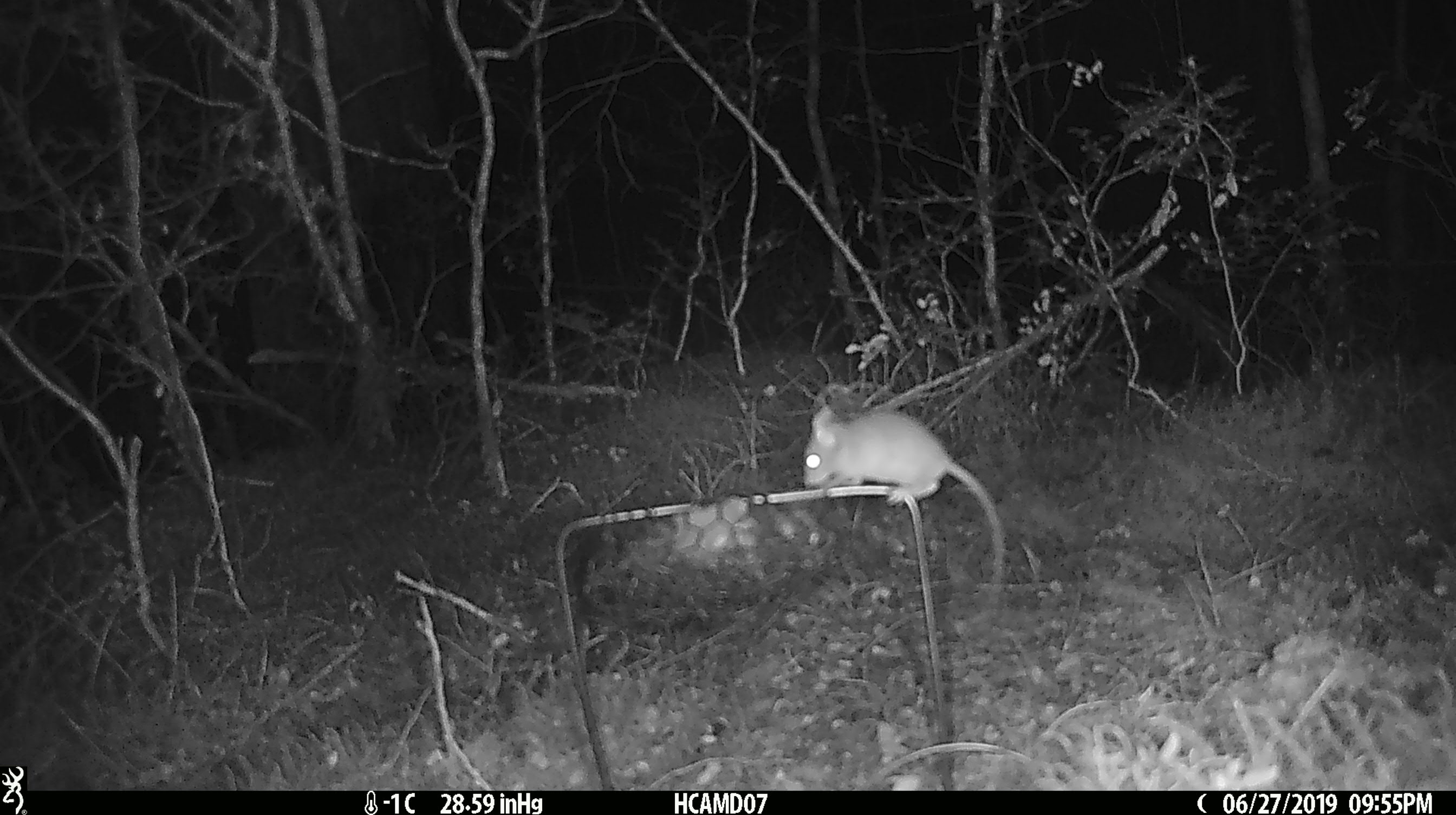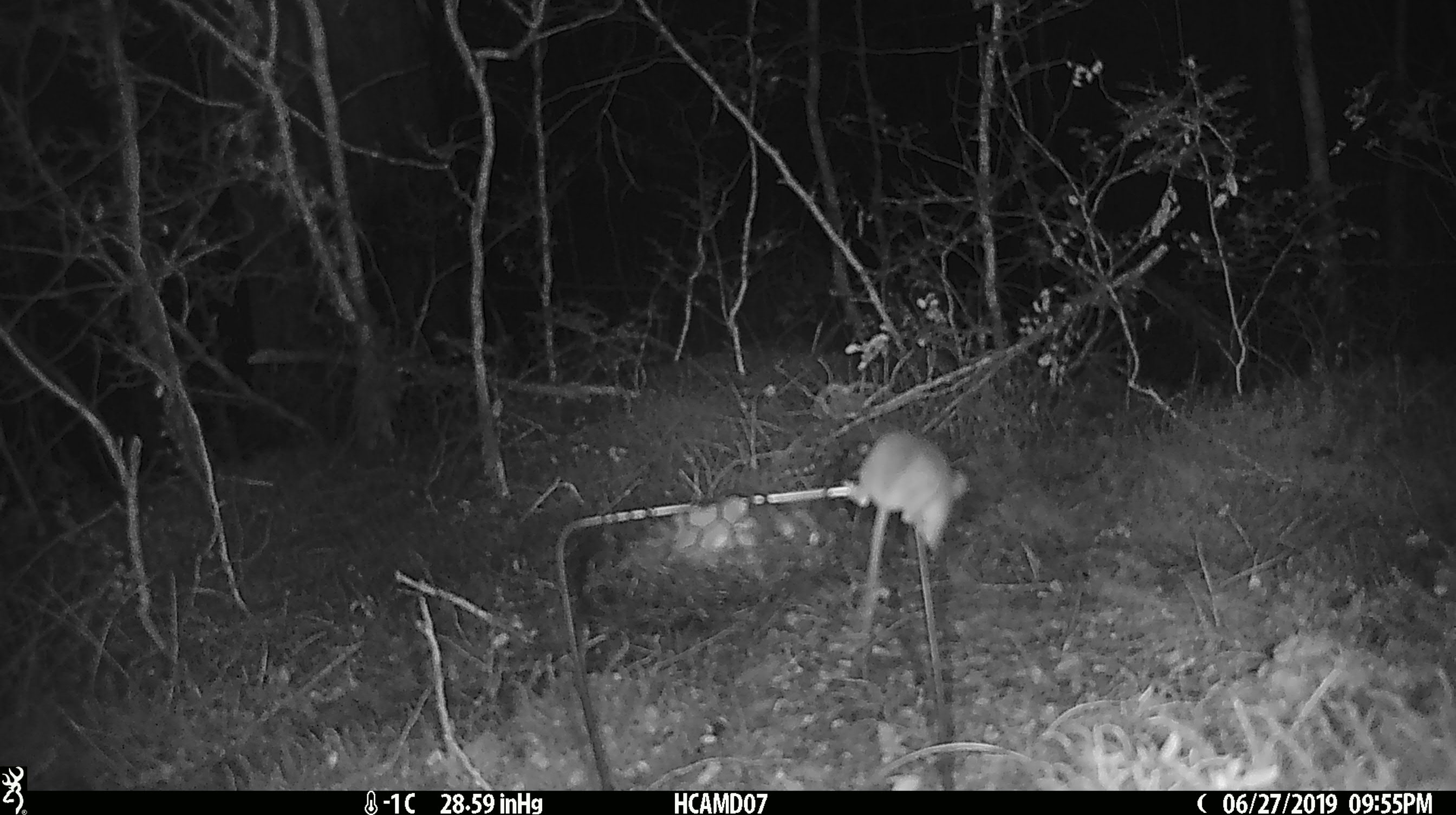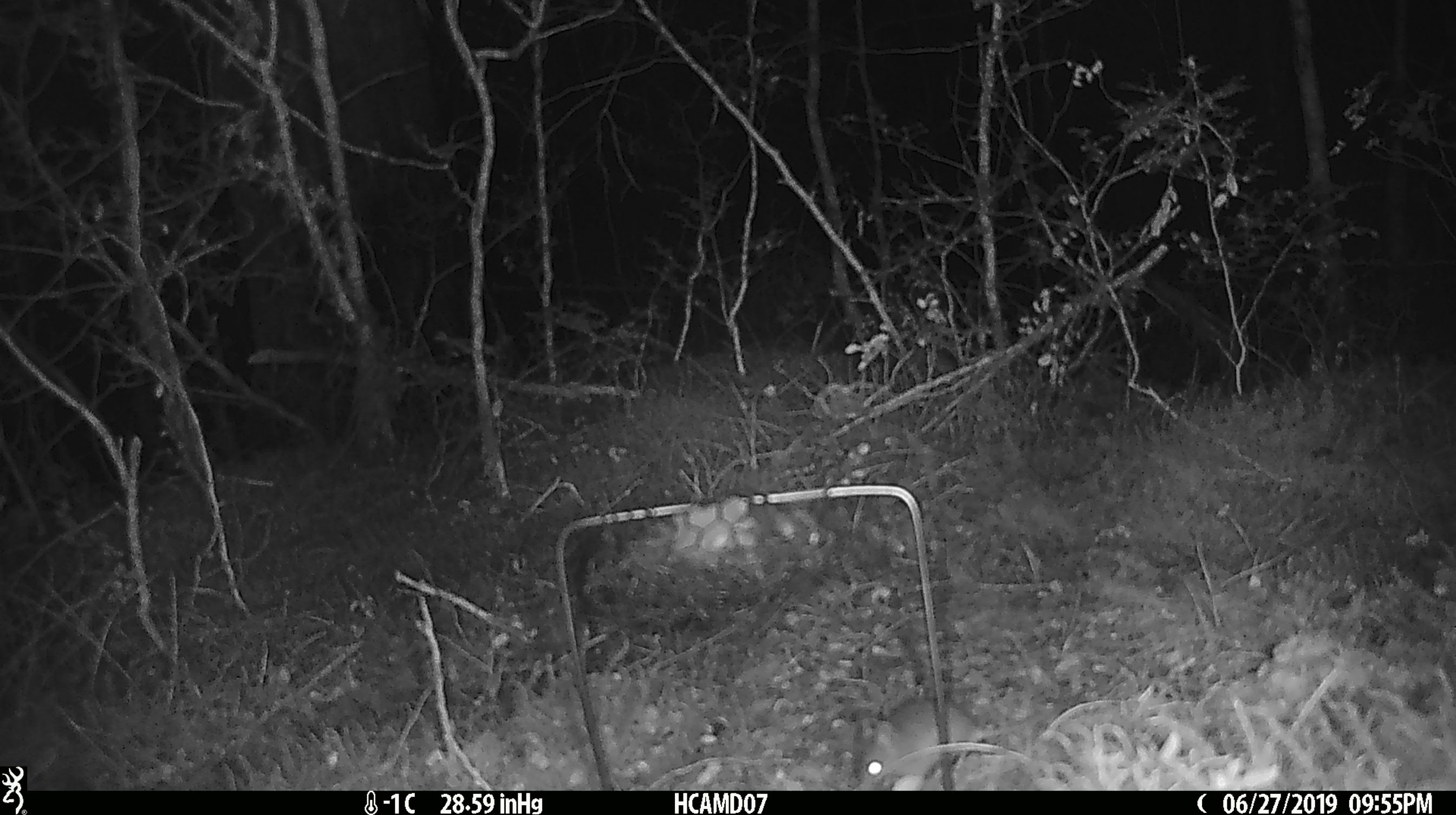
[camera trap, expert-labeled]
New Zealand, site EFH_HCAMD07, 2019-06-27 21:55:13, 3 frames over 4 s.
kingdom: Animalia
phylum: Chordata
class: Mammalia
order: Rodentia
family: Muridae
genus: Mus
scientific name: Mus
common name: mouse